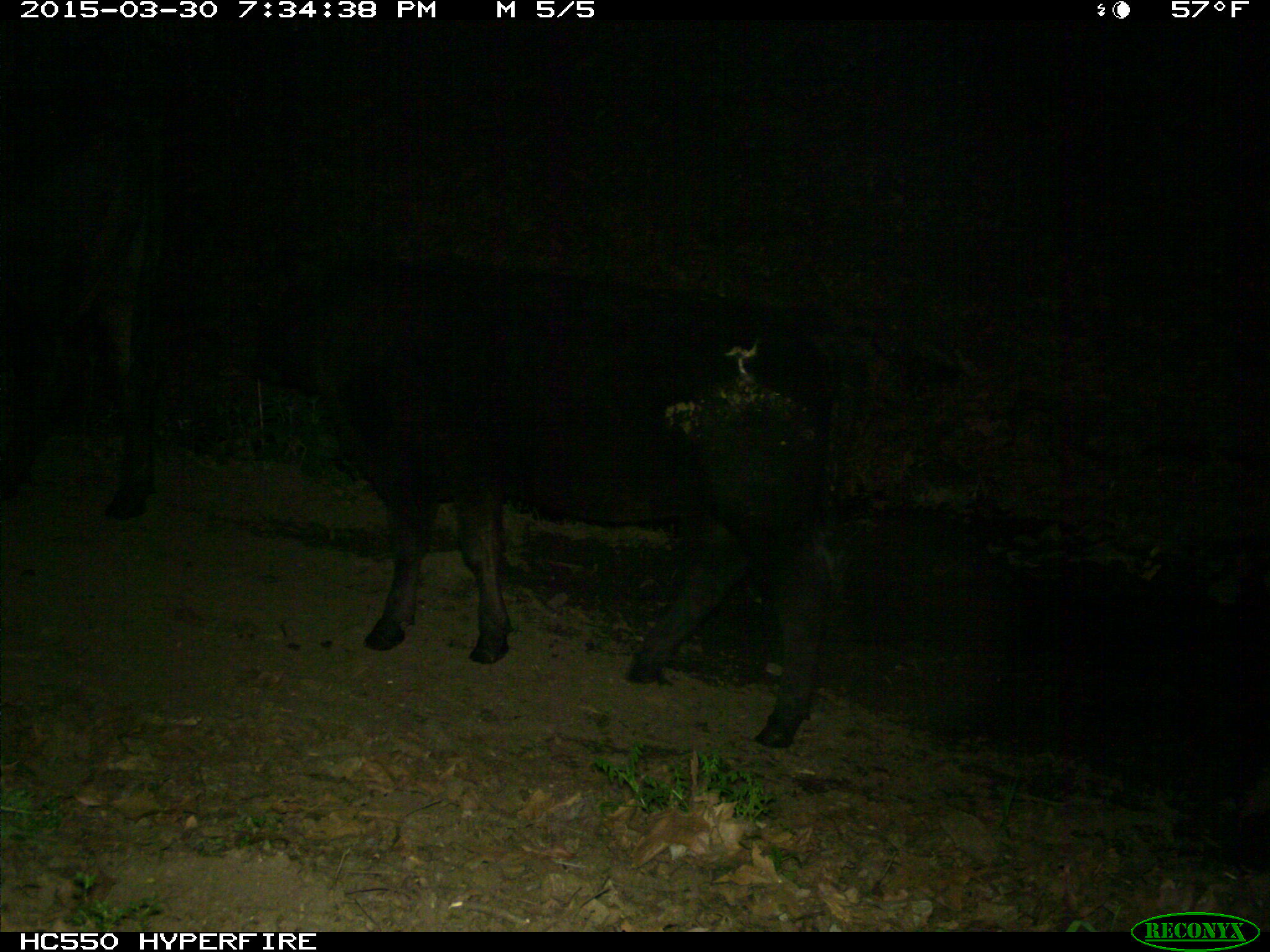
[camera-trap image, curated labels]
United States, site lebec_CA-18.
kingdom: Animalia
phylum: Chordata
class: Mammalia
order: Artiodactyla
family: Bovidae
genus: Bos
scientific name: Bos taurus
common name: domestic cow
Bos taurus (domestic cow).